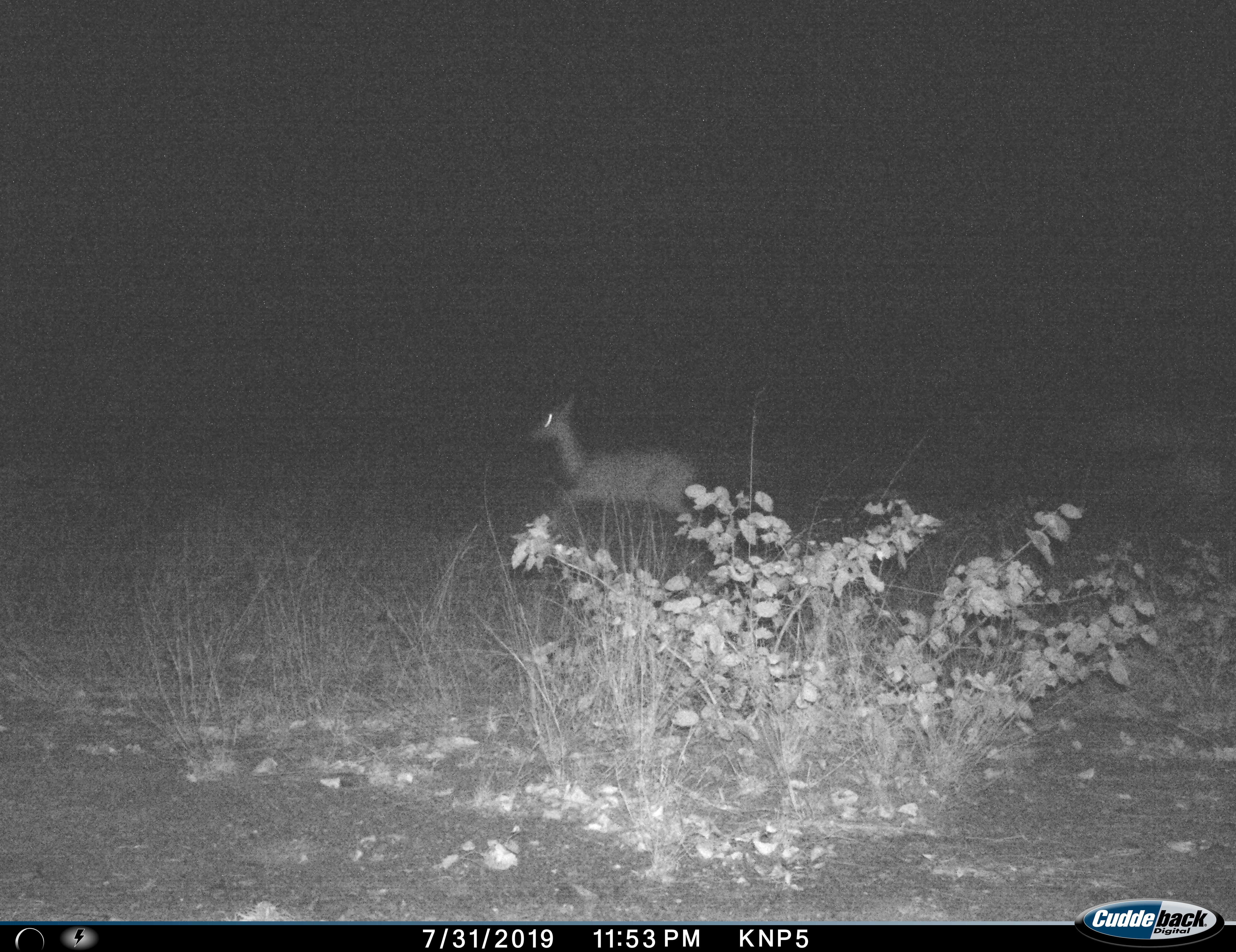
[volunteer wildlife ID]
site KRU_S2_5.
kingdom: Animalia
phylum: Chordata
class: Mammalia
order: Artiodactyla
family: Bovidae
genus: Aepyceros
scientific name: Aepyceros melampus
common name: impala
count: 1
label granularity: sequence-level